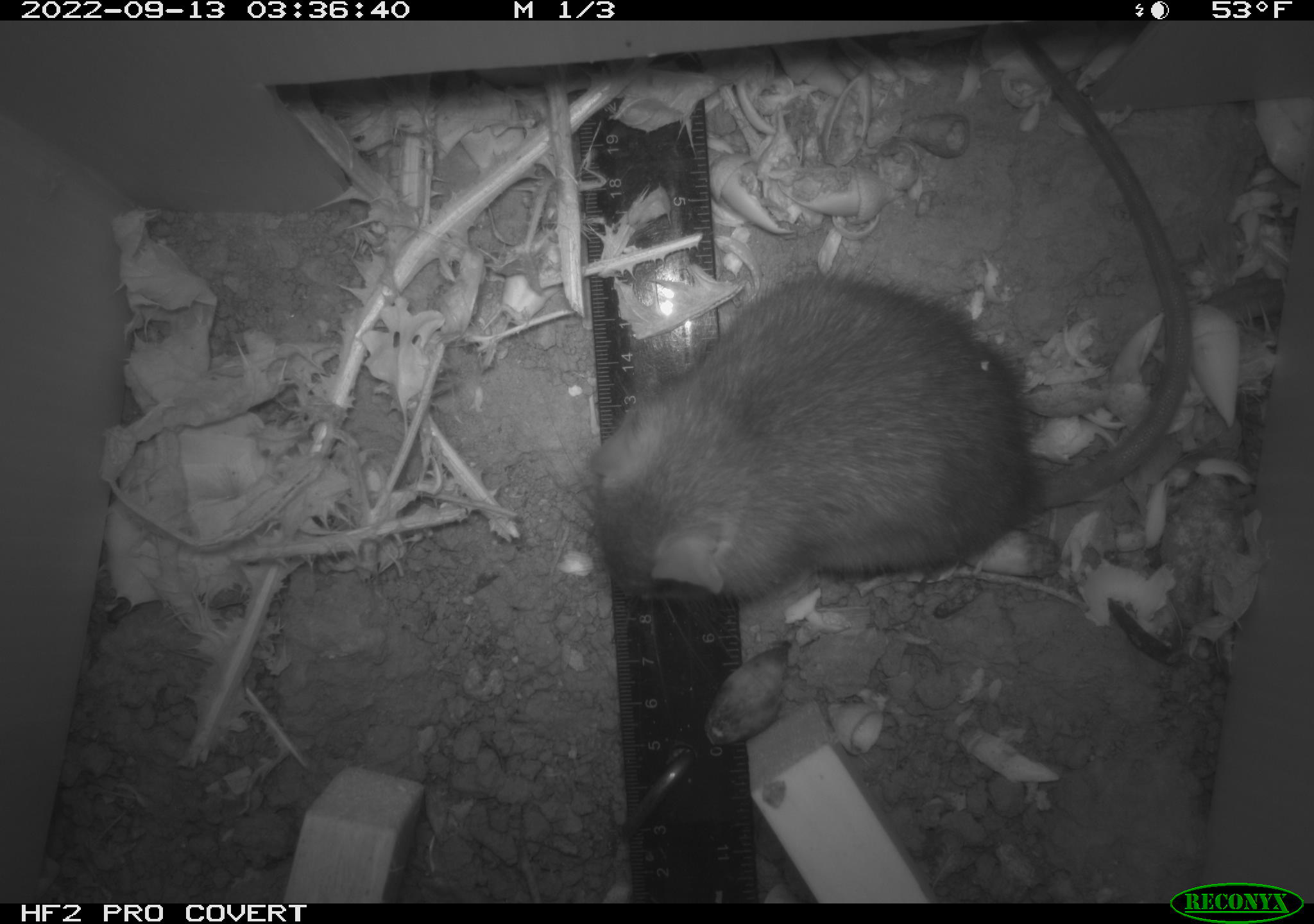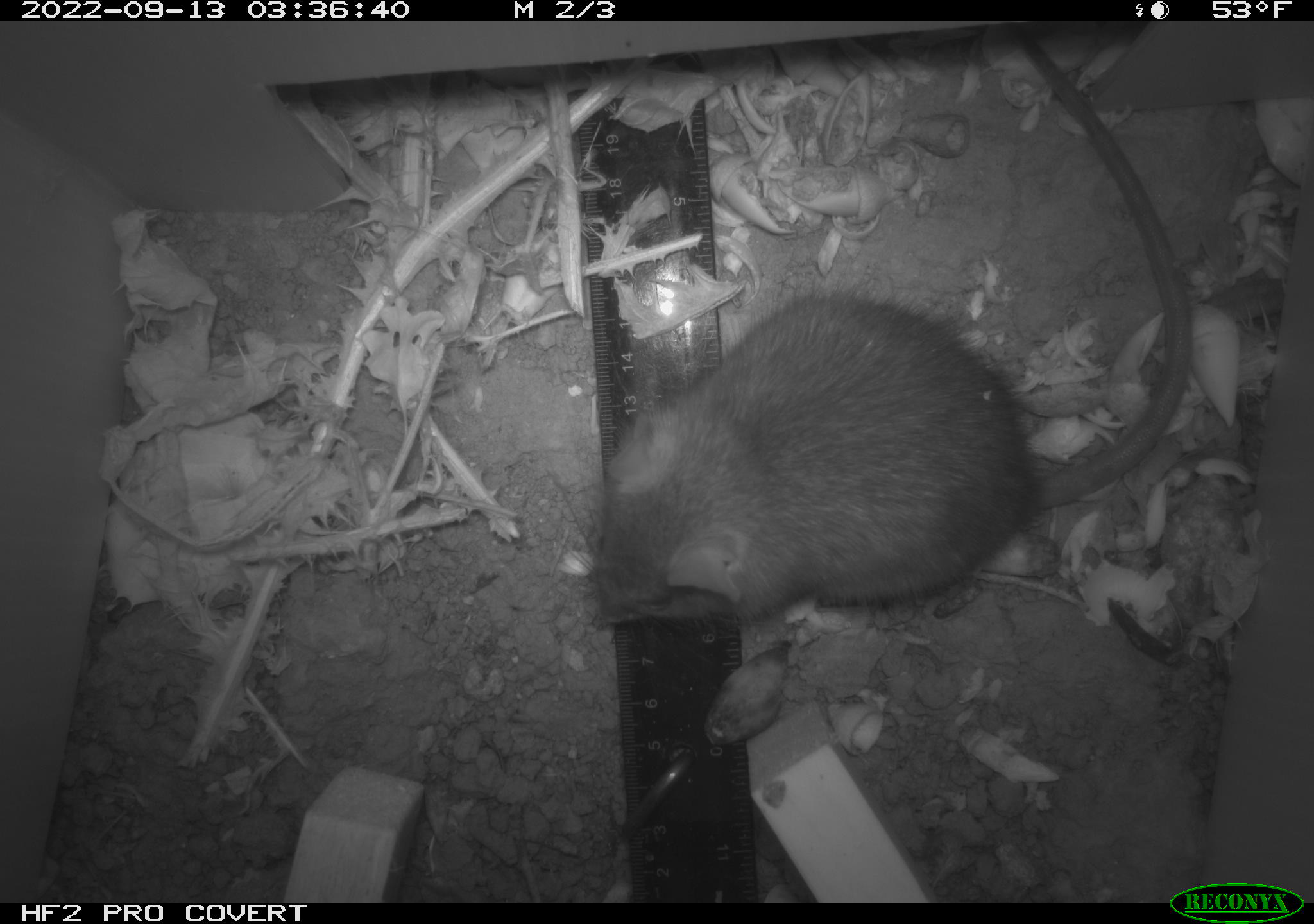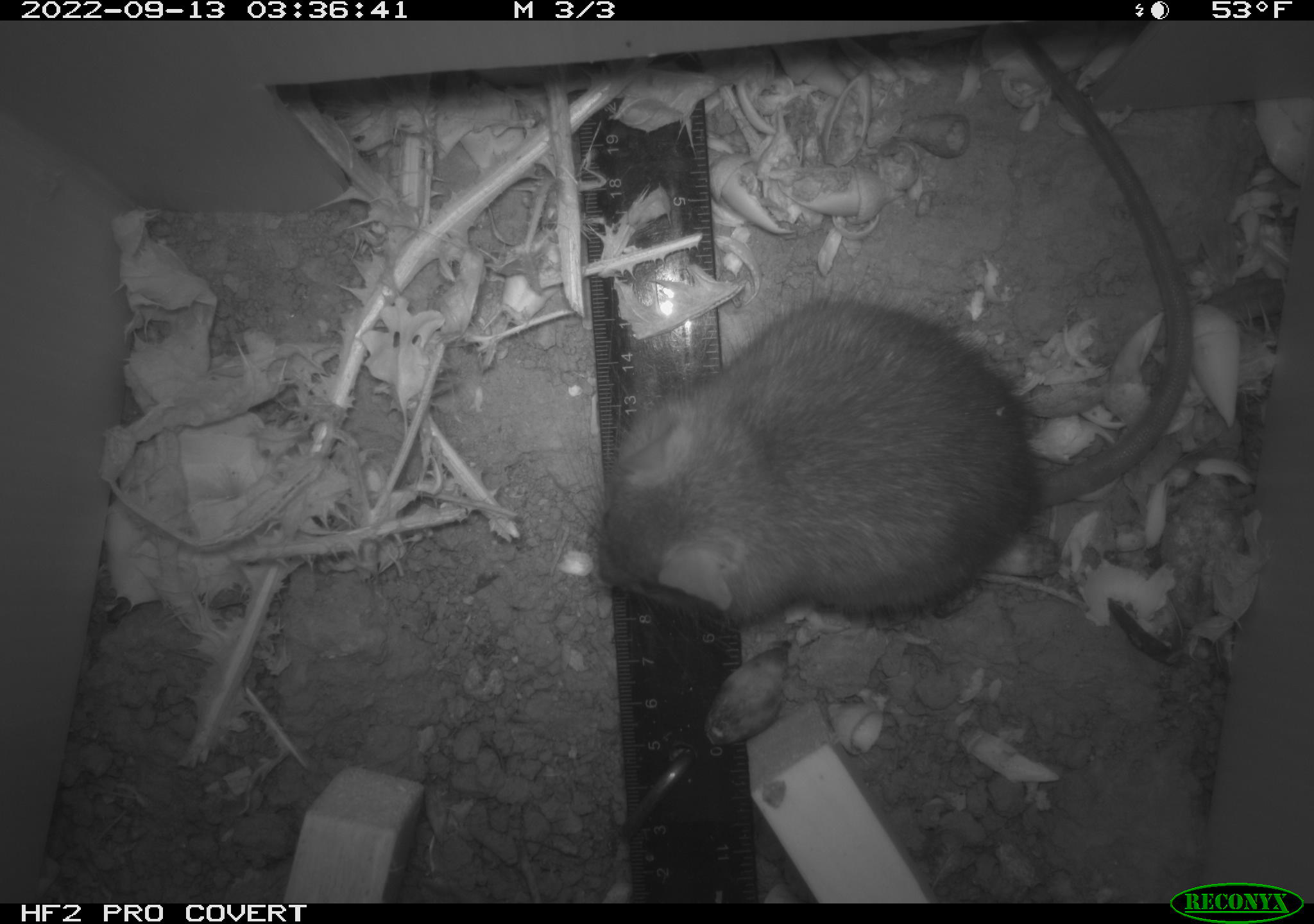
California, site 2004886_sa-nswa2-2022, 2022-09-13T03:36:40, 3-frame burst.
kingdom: Animalia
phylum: Chordata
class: Mammalia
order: Rodentia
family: Muridae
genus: Rattus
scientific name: Rattus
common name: rat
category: rattus species